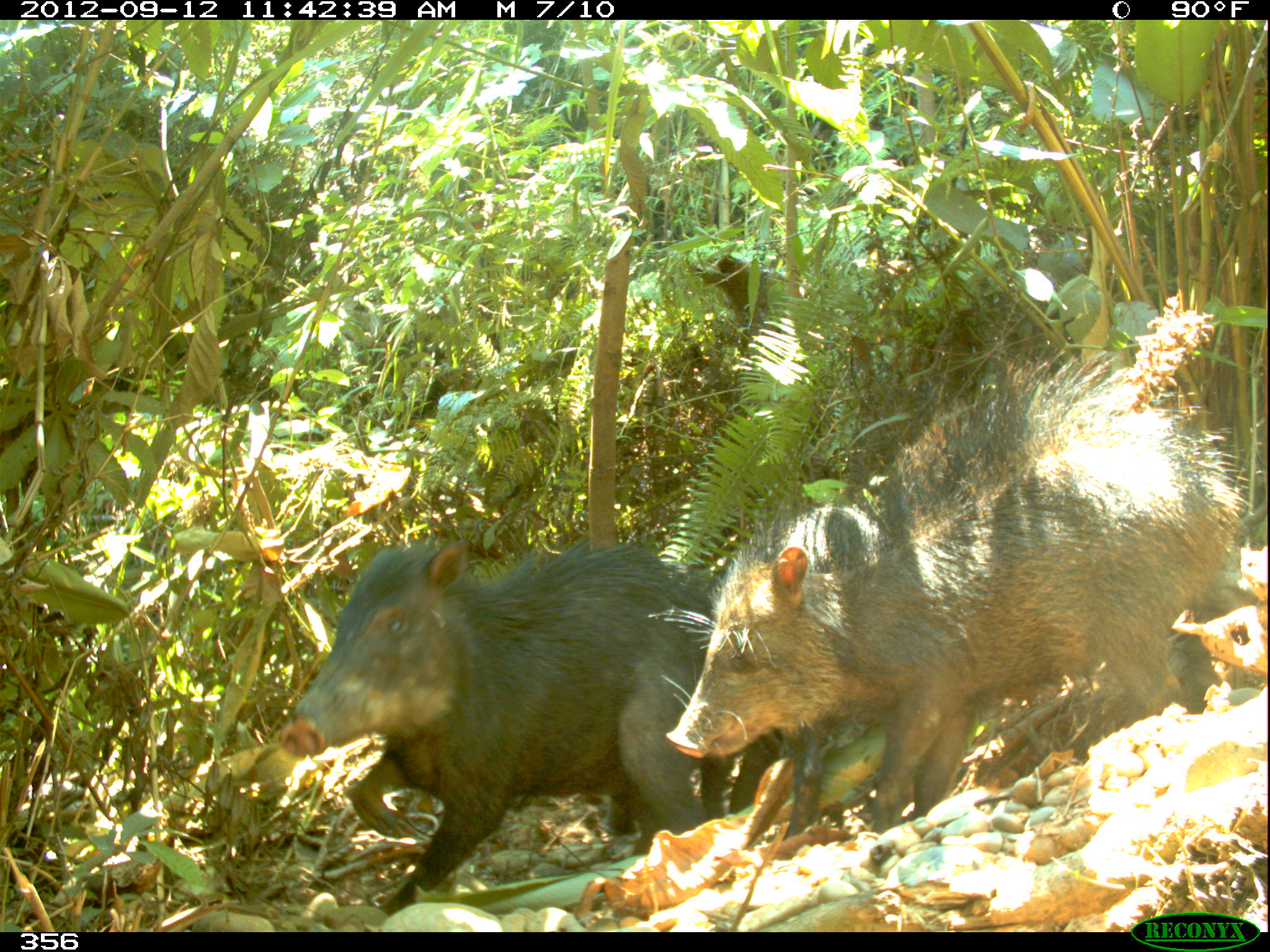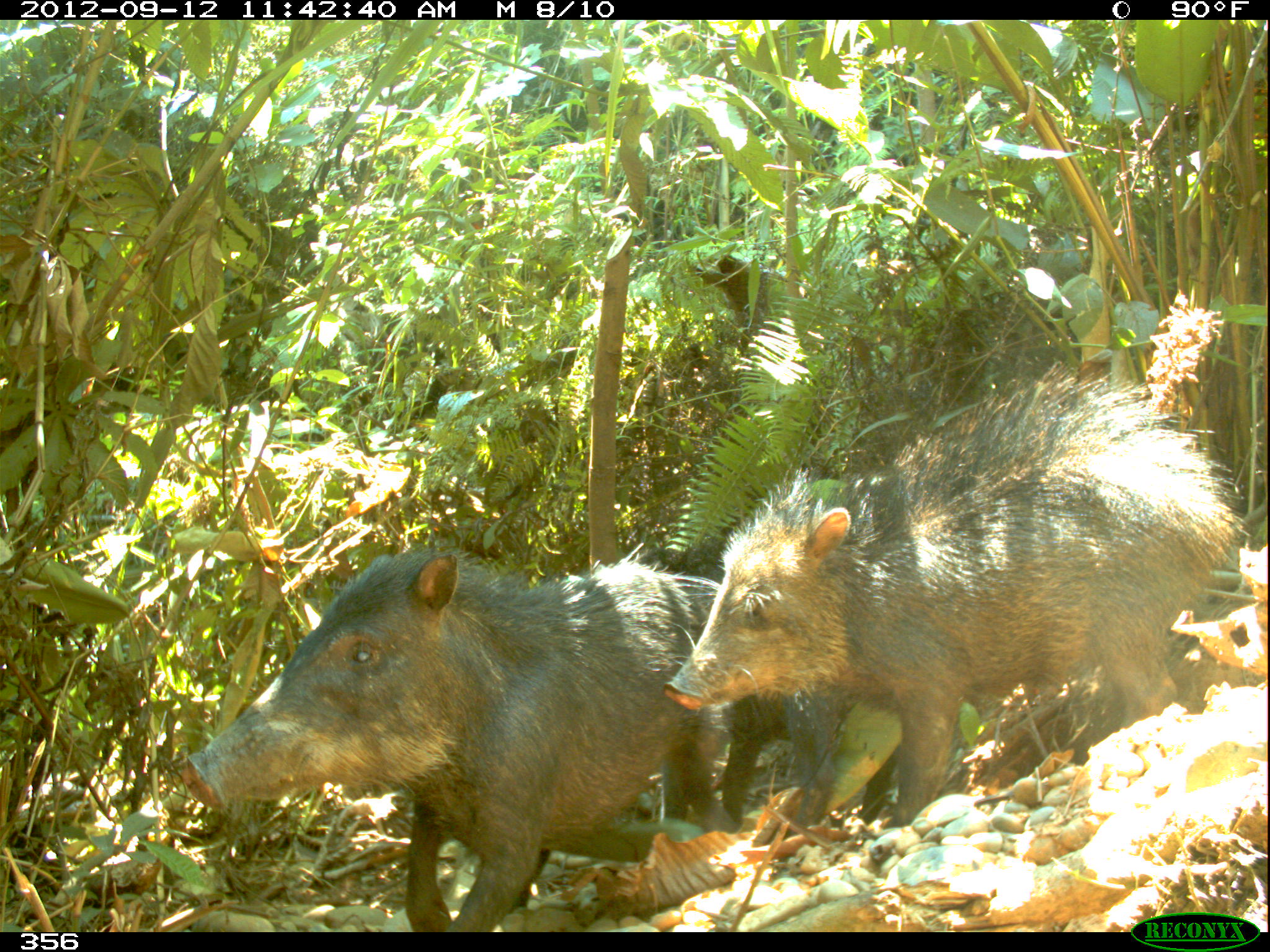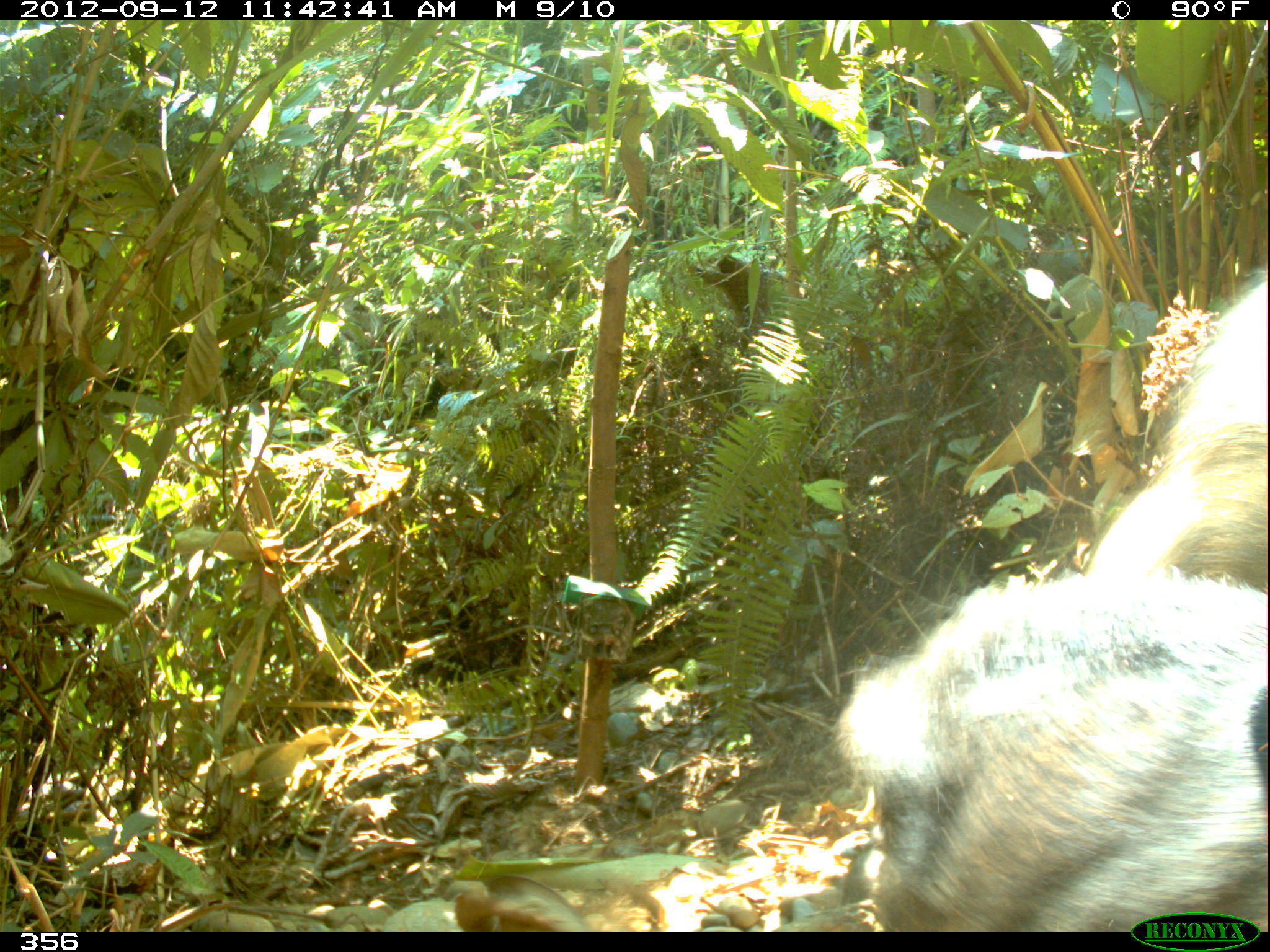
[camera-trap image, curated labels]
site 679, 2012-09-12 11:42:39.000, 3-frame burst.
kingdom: Animalia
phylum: Chordata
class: Mammalia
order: Artiodactyla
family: Tayassuidae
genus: Tayassu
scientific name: Tayassu pecari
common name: white-lipped peccary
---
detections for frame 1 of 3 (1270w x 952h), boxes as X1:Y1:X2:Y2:
tayassu pecari: 644:345:1256:829; 278:539:713:913; 701:721:822:837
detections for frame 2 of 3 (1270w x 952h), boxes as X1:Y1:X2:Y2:
tayassu pecari: 661:359:1249:829; 173:548:731:929; 717:695:835:825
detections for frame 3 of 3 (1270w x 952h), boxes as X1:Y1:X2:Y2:
tayassu pecari: 827:571:1270:929; 1081:268:1270:581